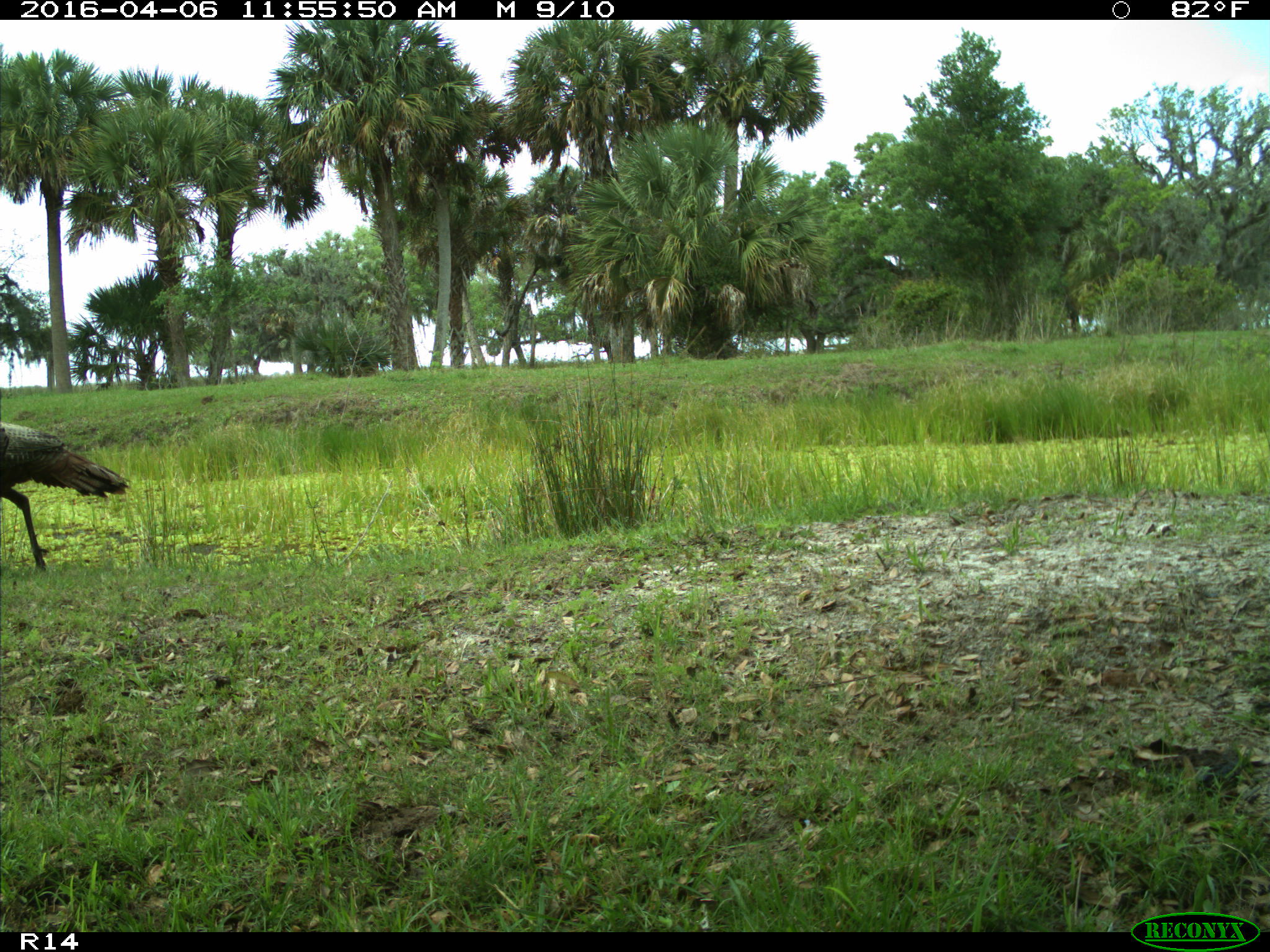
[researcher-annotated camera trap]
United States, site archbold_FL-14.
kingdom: Animalia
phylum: Chordata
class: Aves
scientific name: Aves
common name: birds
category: unidentified bird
Unidentified bird (birds) (Aves).